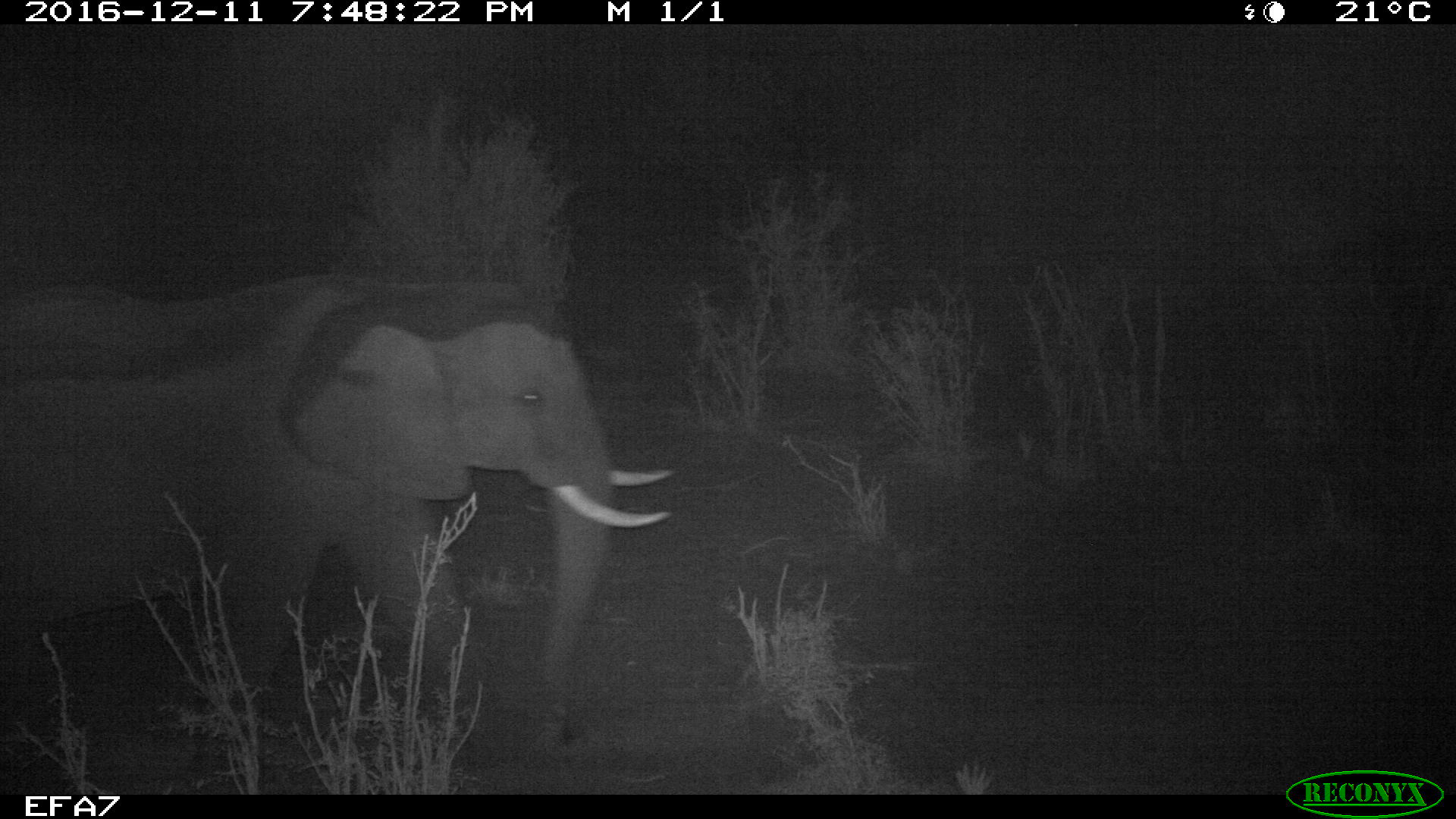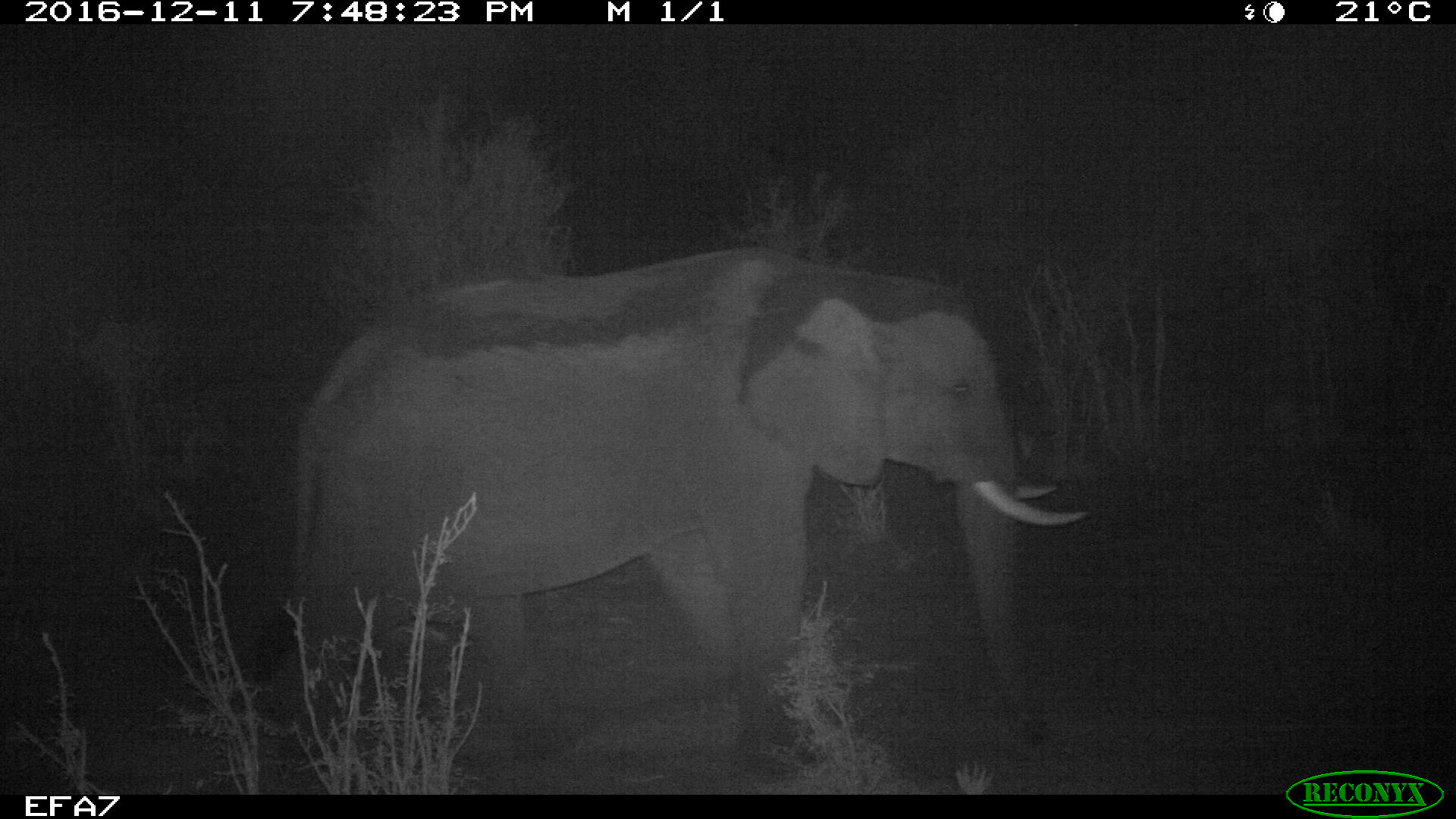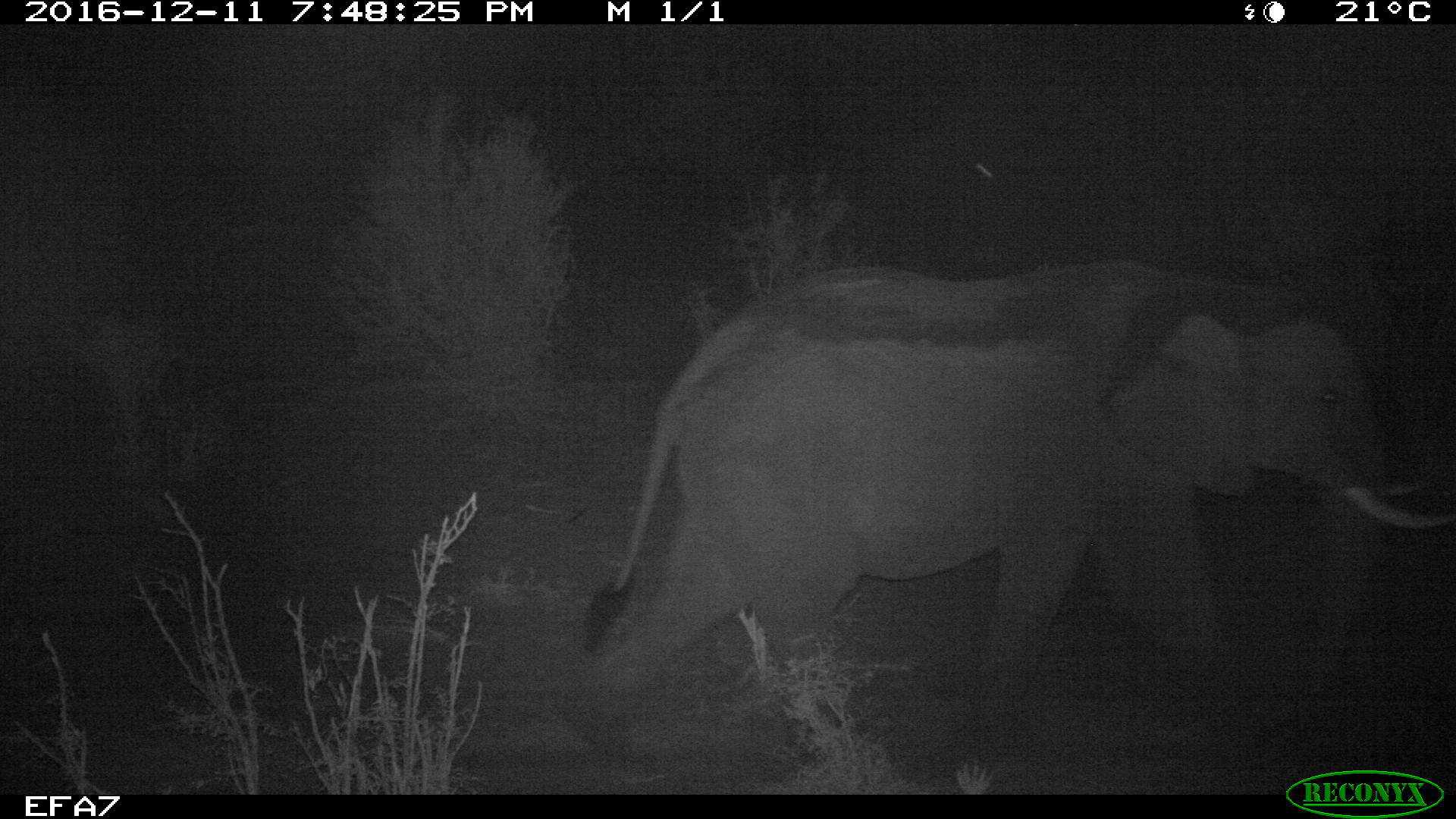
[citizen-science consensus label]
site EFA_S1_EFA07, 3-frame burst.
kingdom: Animalia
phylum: Chordata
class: Mammalia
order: Proboscidea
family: Elephantidae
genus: Loxodonta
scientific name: Loxodonta africana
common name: african bush elephant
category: elephant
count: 1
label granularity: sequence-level